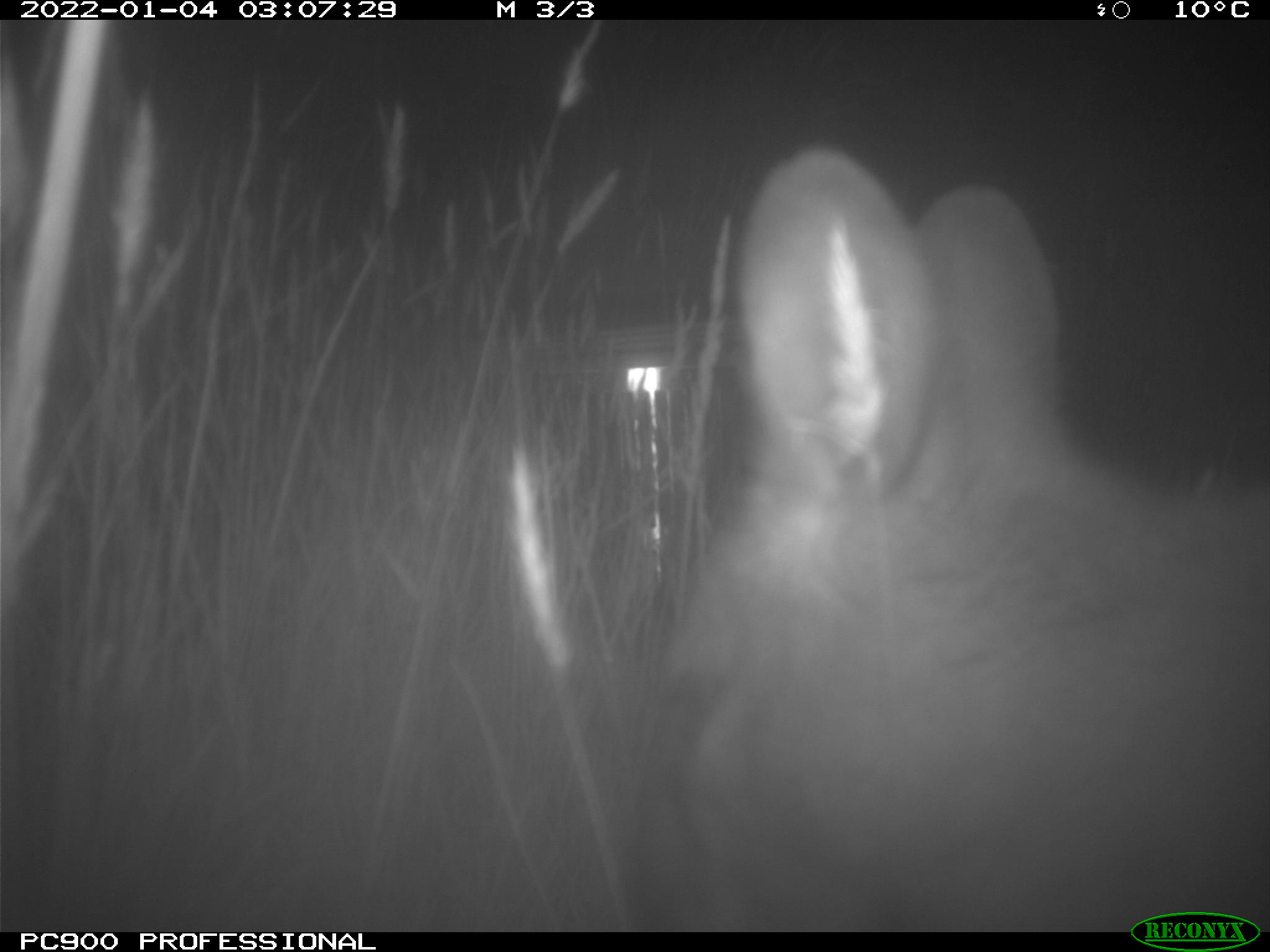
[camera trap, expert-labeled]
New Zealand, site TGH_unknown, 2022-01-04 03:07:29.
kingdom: Animalia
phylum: Chordata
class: Mammalia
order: Diprotodontia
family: Macropodidae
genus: Notamacropus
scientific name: Notamacropus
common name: wallaby